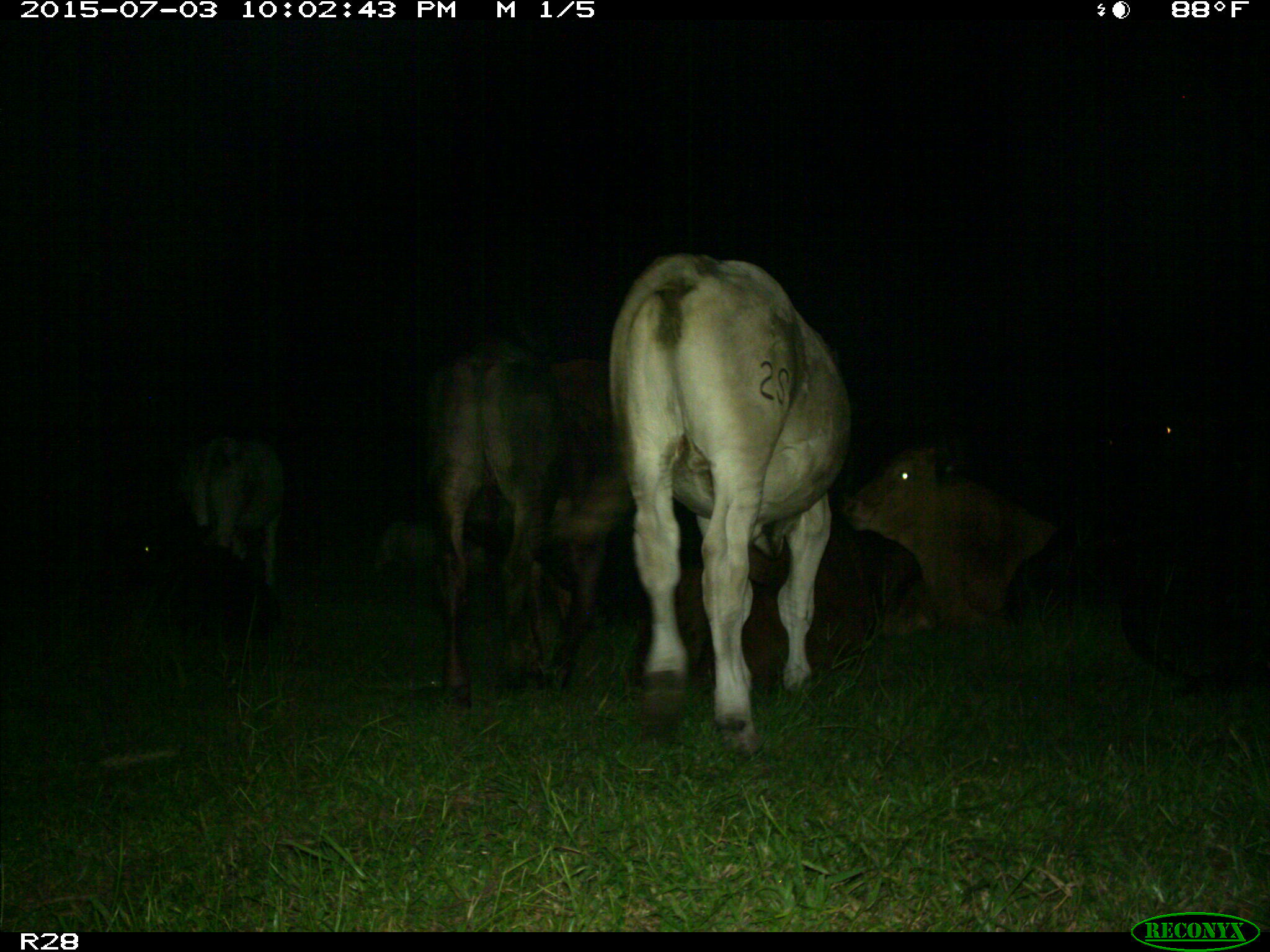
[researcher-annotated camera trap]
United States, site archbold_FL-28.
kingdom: Animalia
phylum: Chordata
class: Mammalia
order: Artiodactyla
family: Bovidae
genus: Bos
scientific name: Bos taurus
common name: domestic cow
Bos taurus (domestic cow).